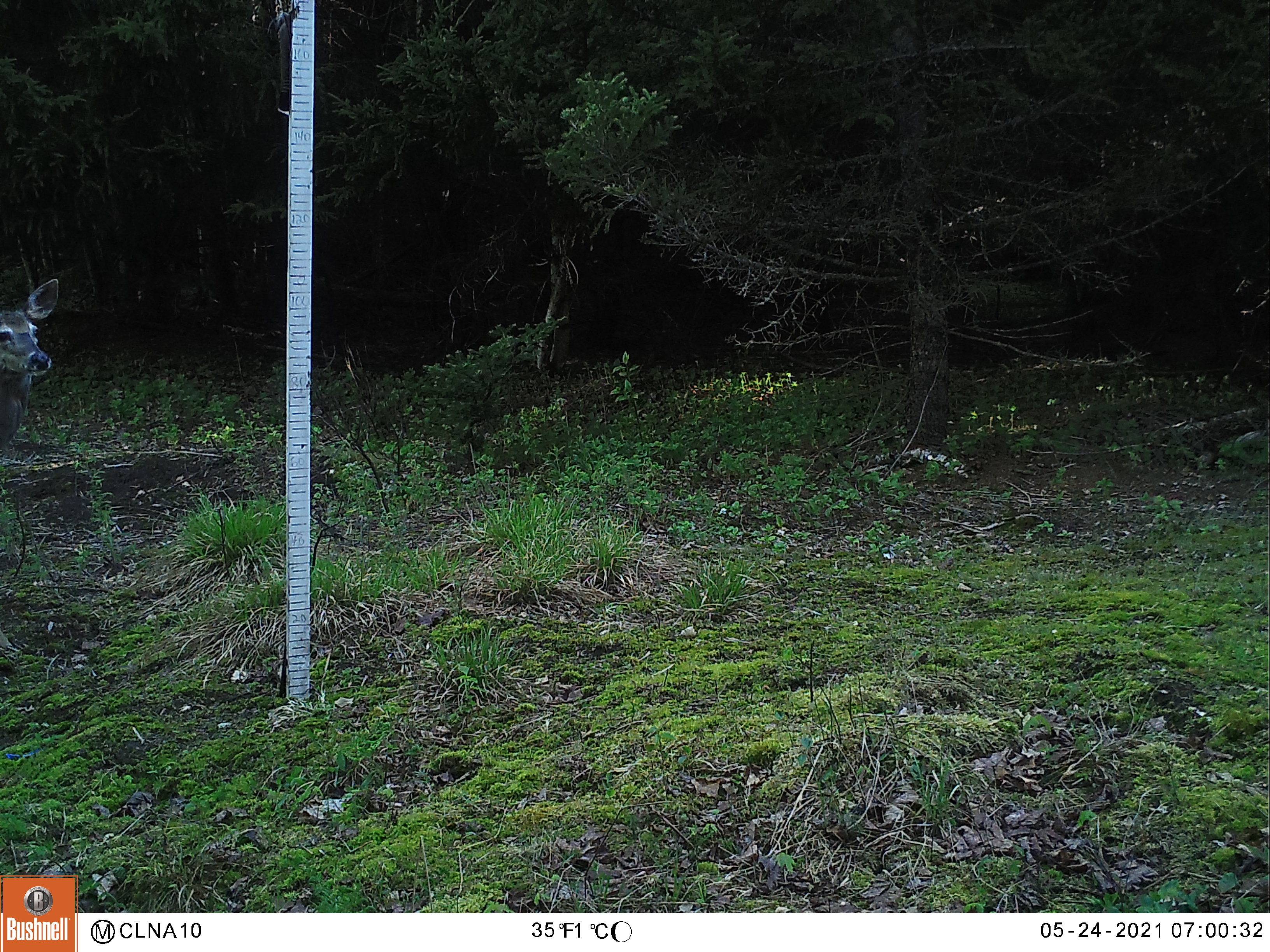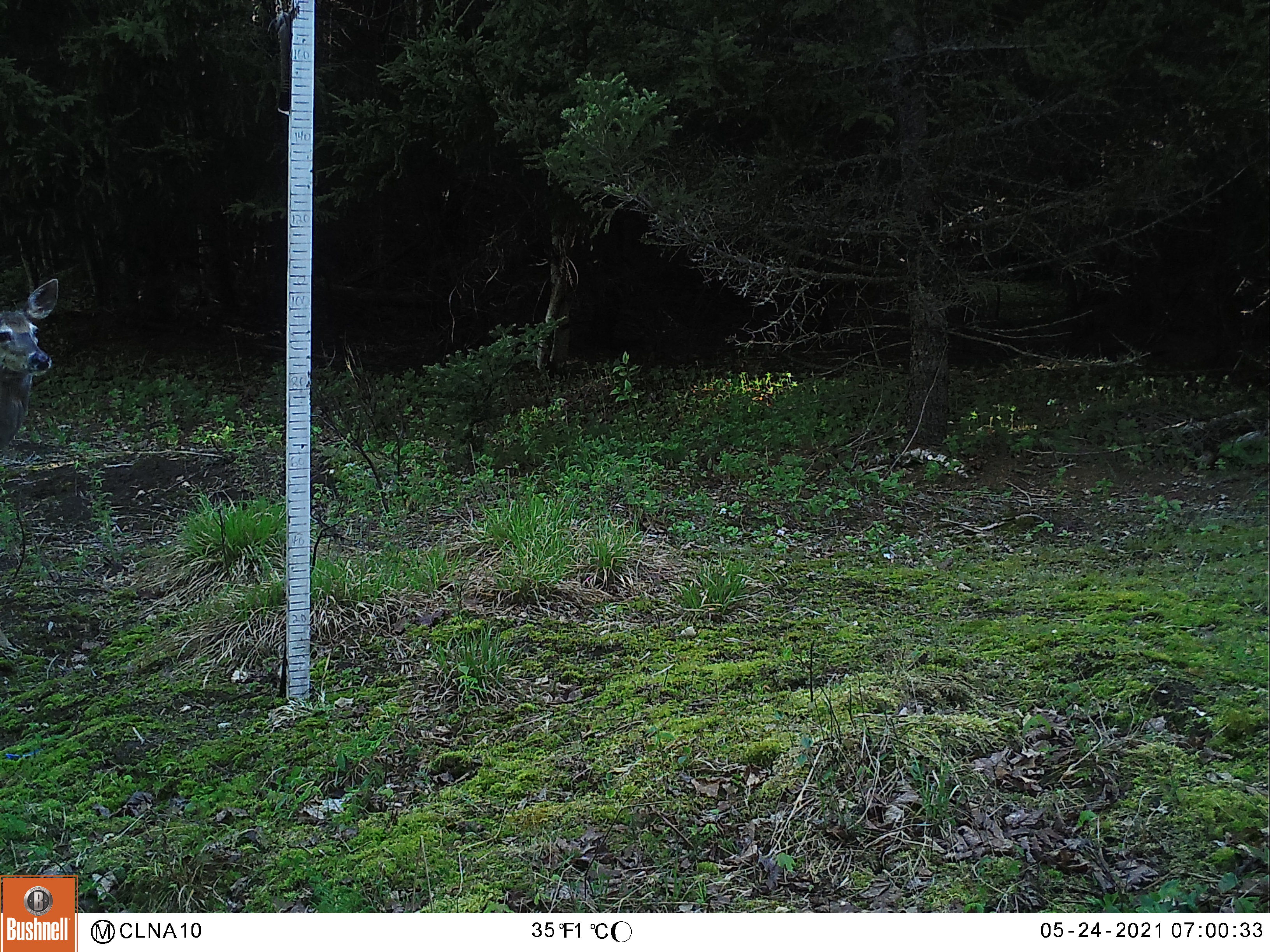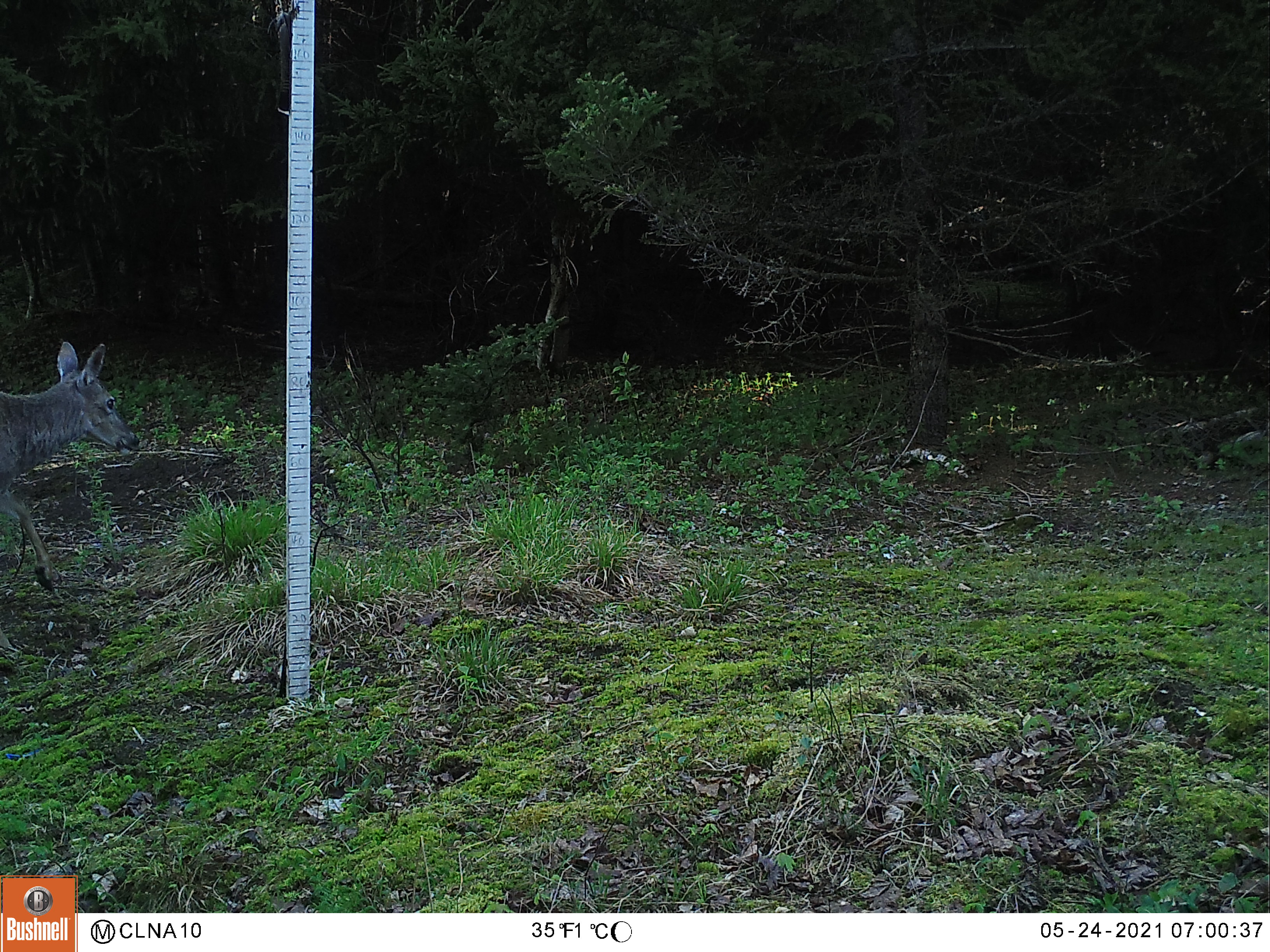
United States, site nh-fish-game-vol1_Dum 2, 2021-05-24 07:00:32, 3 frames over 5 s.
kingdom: Animalia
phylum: Chordata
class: Mammalia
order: Artiodactyla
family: Cervidae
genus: Odocoileus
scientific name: Odocoileus virginianus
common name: white-tailed deer